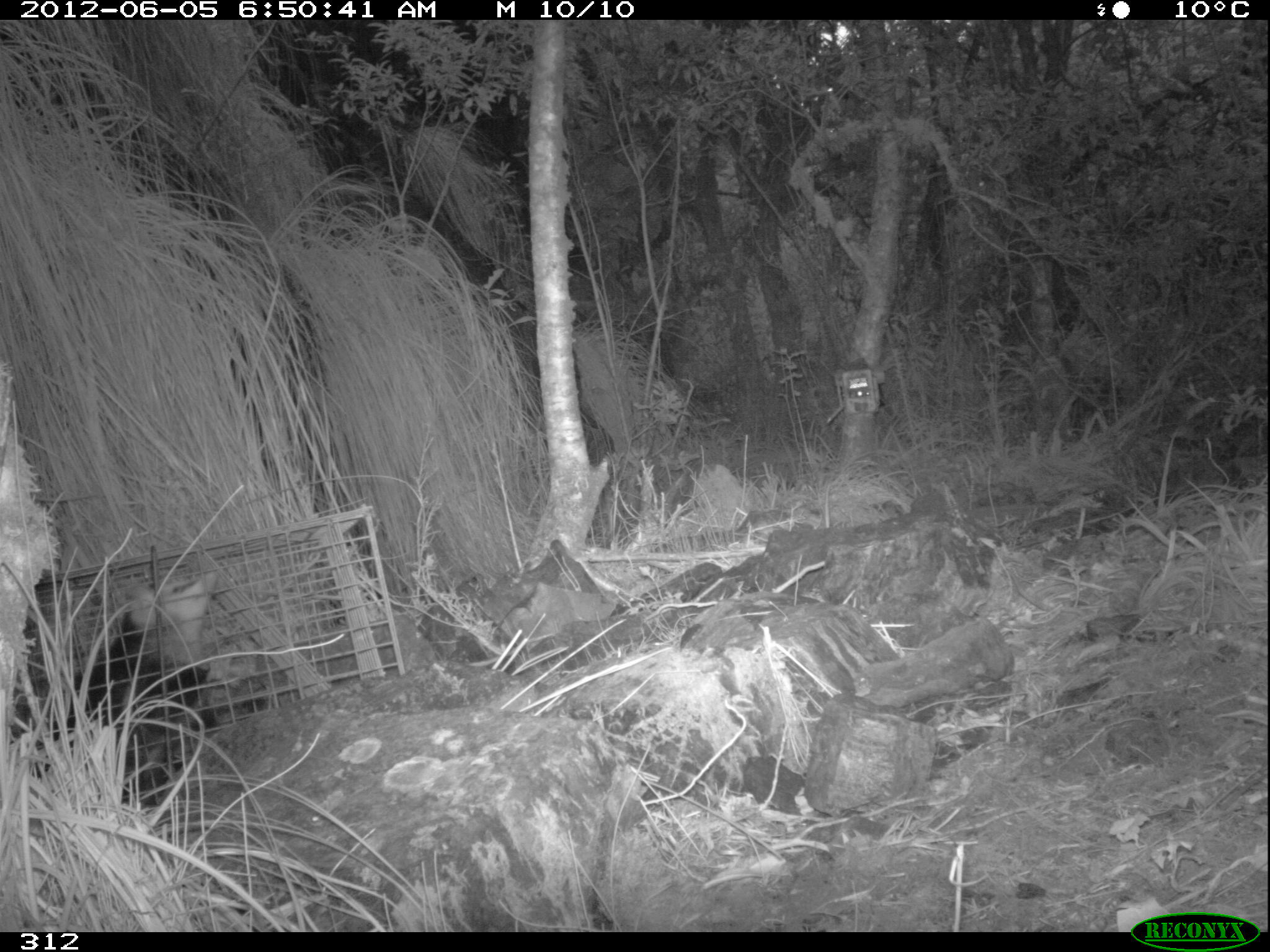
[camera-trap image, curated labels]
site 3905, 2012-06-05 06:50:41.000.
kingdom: Animalia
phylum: Chordata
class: Mammalia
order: Didelphimorphia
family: Didelphidae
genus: Didelphis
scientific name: Didelphis pernigra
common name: andean white-eared opossum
Didelphis pernigra (andean white-eared opossum).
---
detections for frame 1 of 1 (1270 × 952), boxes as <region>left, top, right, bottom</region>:
didelphis pernigra: <region>31, 567, 227, 805</region>